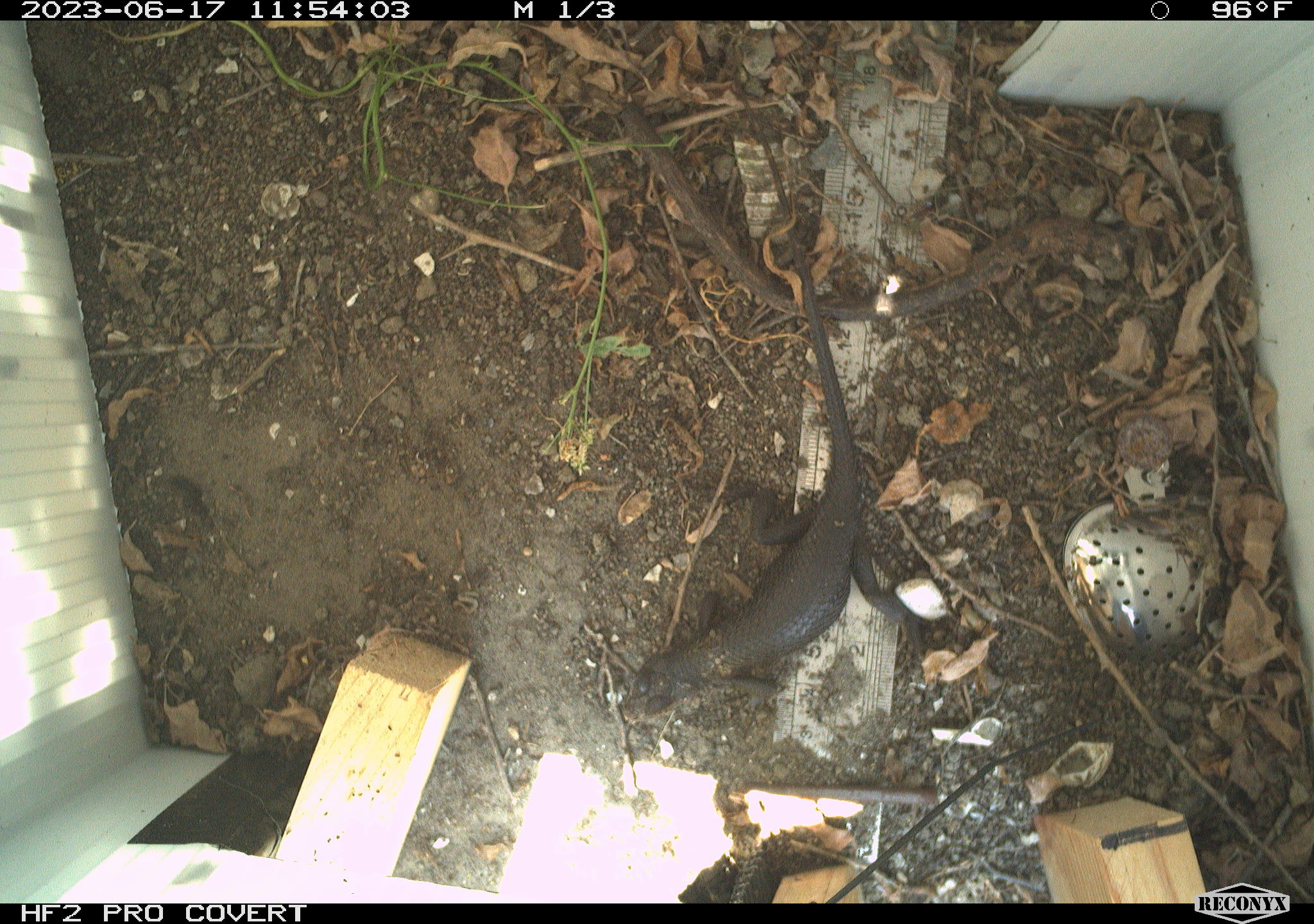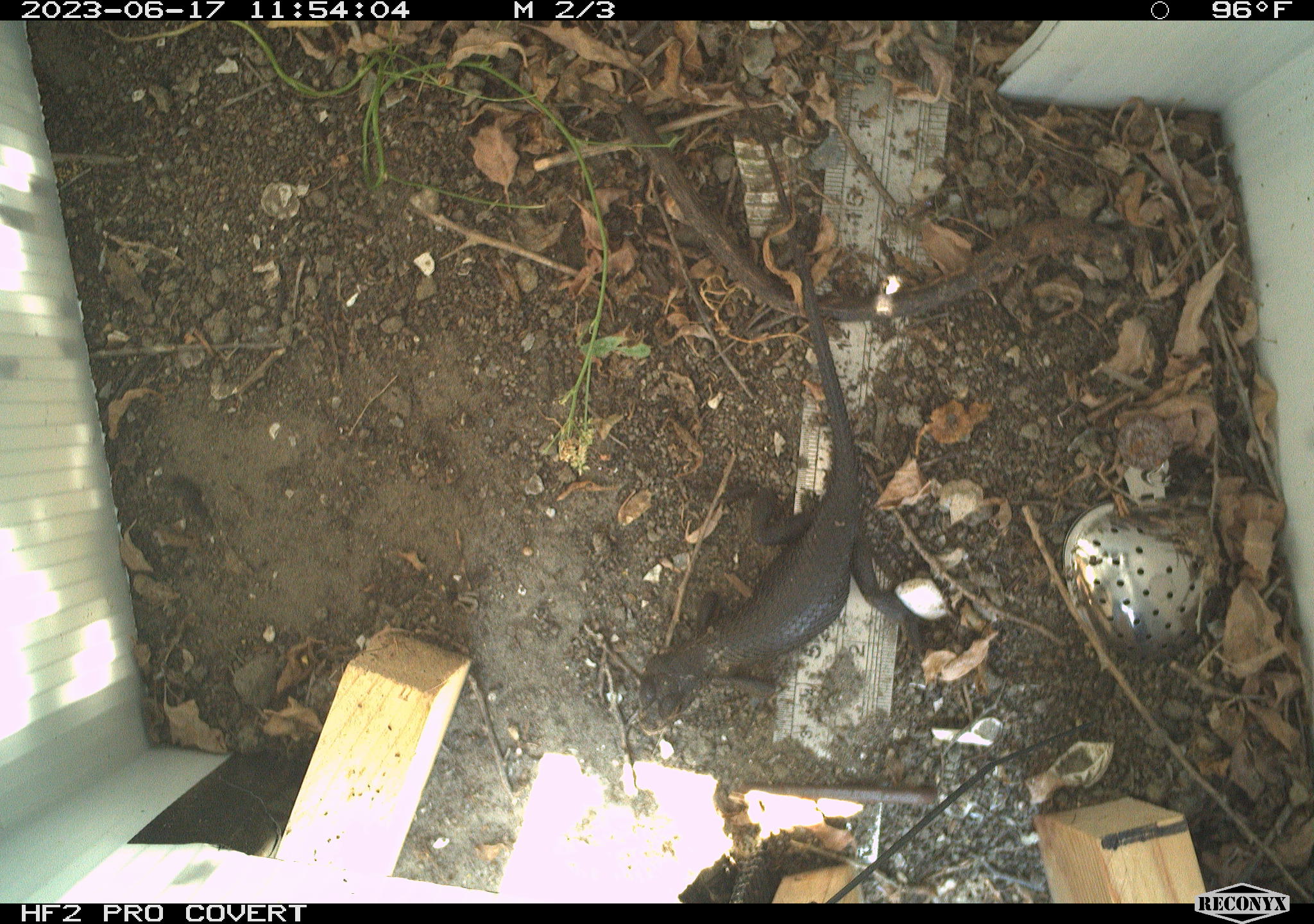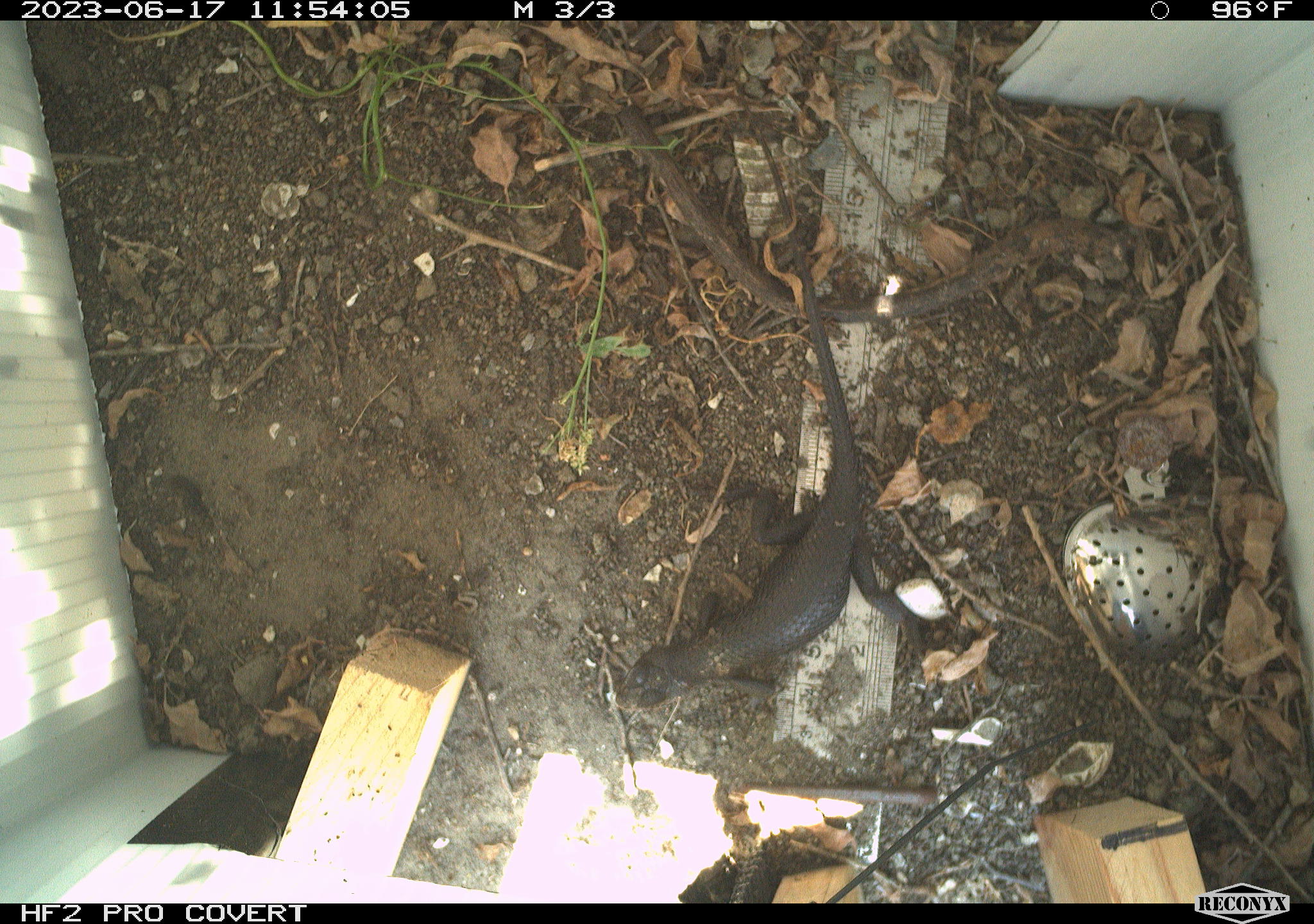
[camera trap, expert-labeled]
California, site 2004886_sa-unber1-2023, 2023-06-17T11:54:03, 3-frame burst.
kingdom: Animalia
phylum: Chordata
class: Reptilia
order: Squamata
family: Phrynosomatidae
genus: Sceloporus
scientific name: Sceloporus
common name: spiny lizards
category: sceloporus species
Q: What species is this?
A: Sceloporus species (spiny lizards) (Sceloporus).